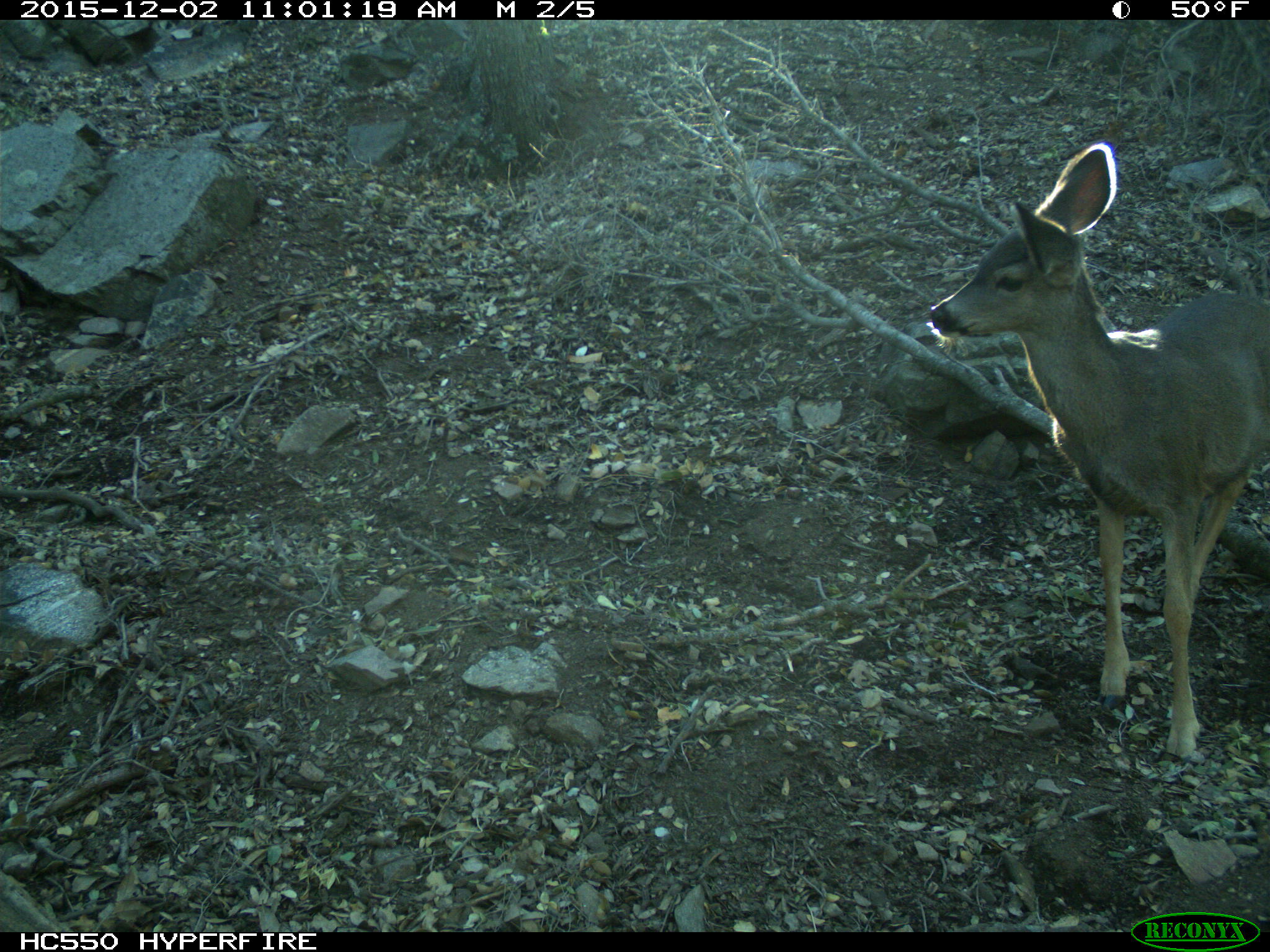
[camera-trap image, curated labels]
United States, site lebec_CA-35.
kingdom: Animalia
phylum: Chordata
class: Mammalia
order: Artiodactyla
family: Cervidae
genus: Odocoileus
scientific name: Odocoileus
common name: deer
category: unidentified deer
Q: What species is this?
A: Unidentified deer (deer) (Odocoileus).